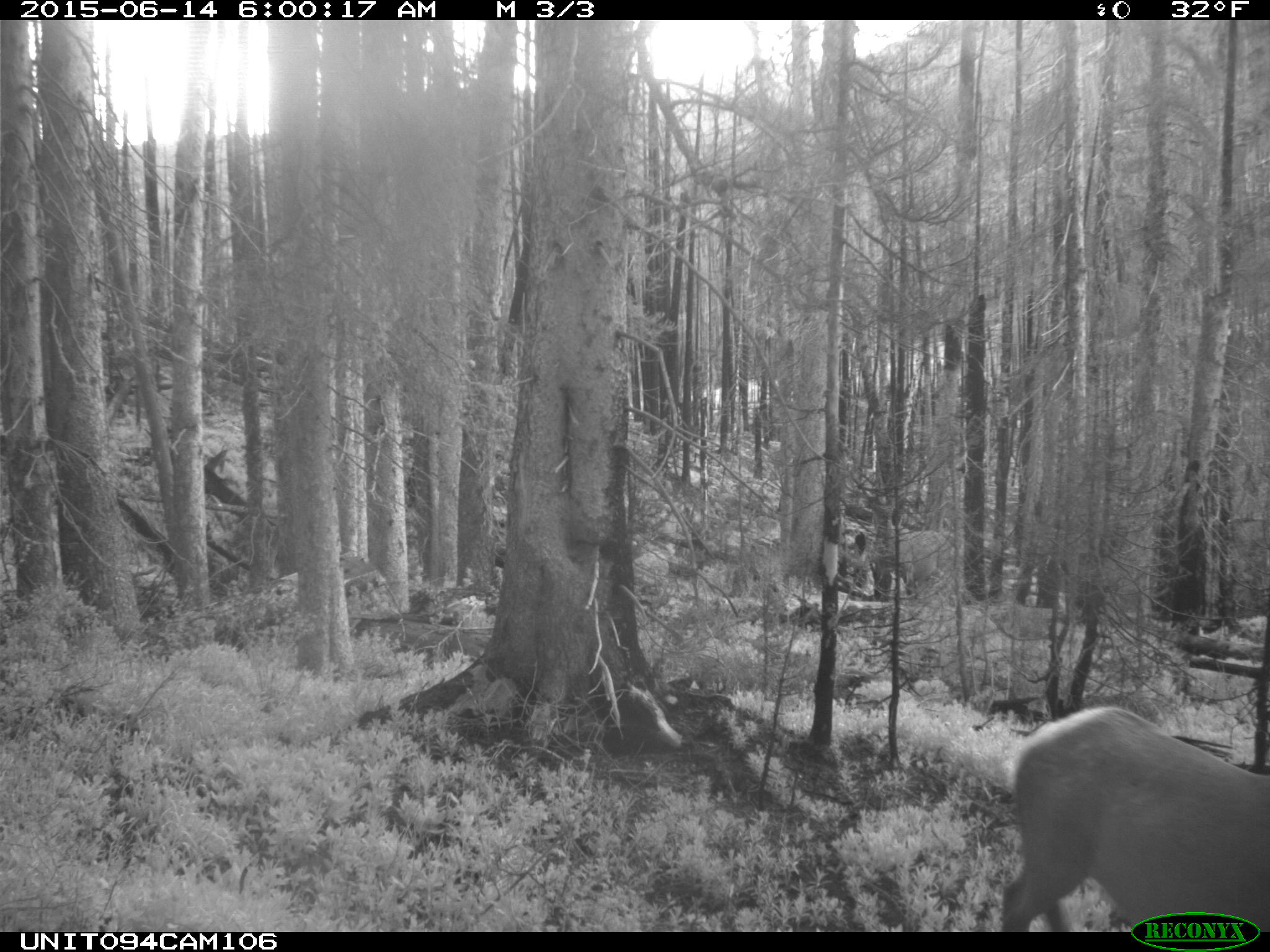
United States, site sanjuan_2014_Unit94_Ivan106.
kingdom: Animalia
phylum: Chordata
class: Mammalia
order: Artiodactyla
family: Cervidae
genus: Cervus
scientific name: Cervus elaphus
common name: red deer